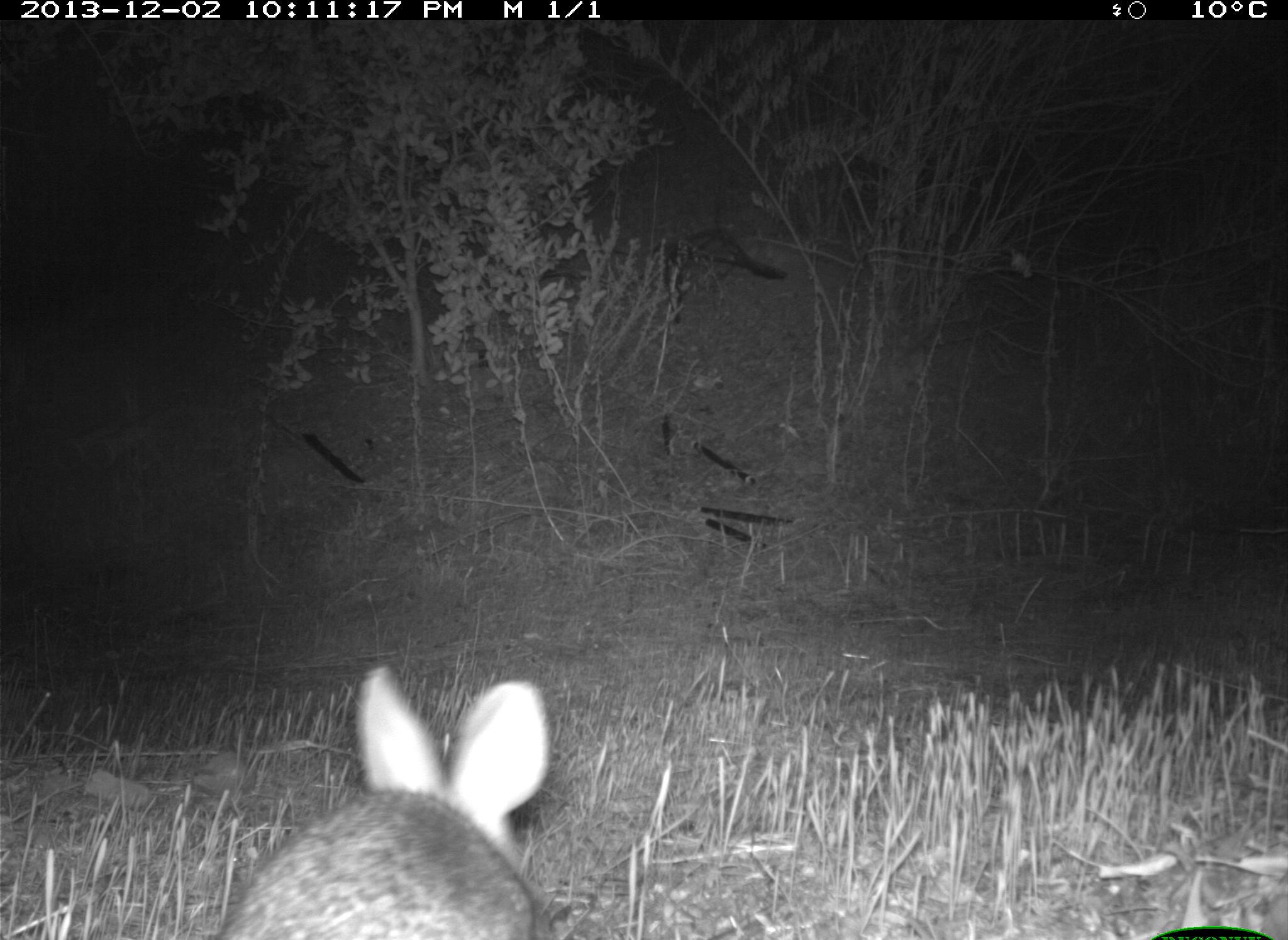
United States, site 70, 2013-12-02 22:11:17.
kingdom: Animalia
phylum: Chordata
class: Mammalia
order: Lagomorpha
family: Leporidae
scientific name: Leporidae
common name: rabbits and hares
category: rabbit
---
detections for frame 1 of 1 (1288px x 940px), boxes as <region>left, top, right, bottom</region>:
rabbit: <region>212, 666, 553, 940</region>